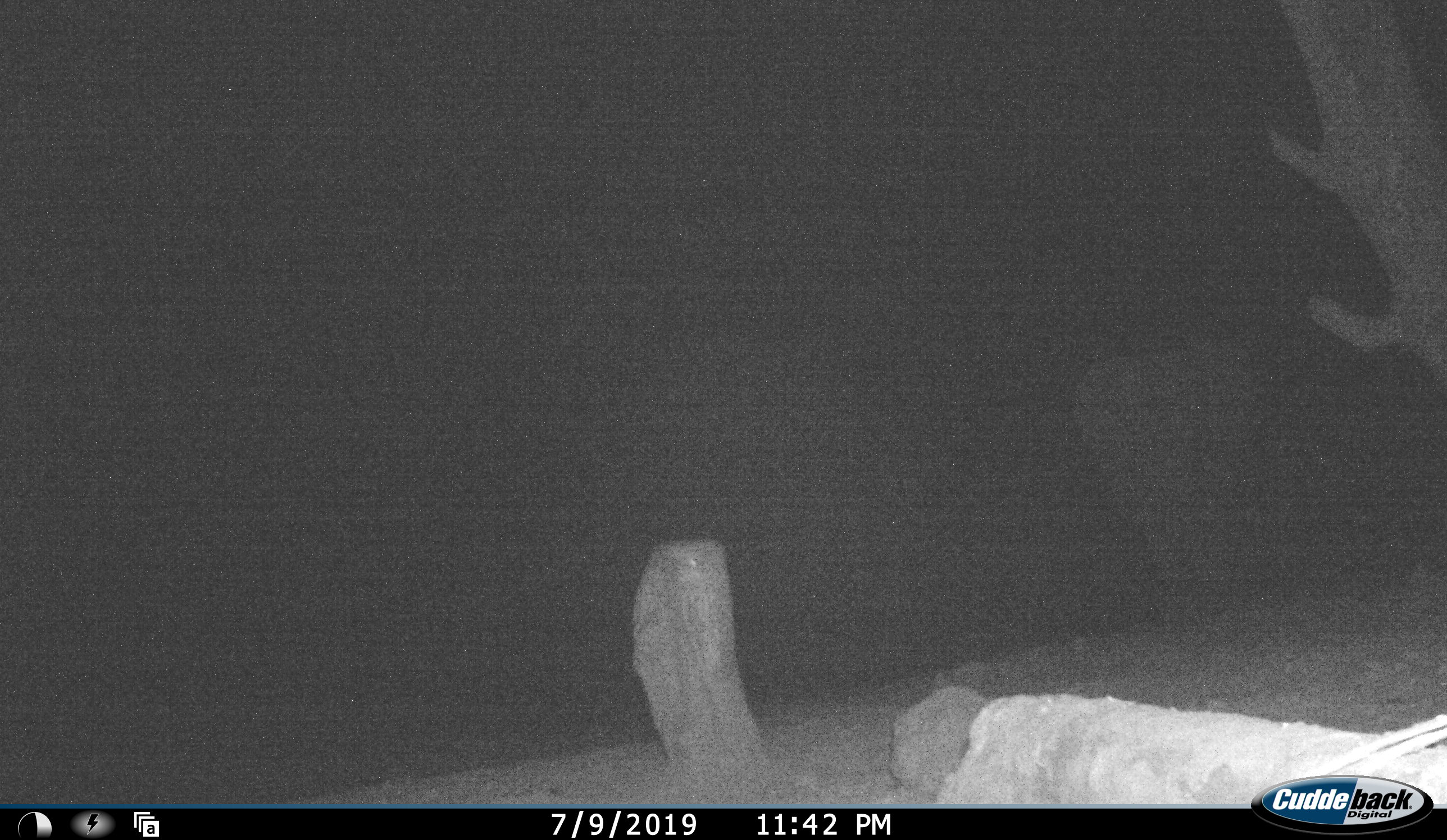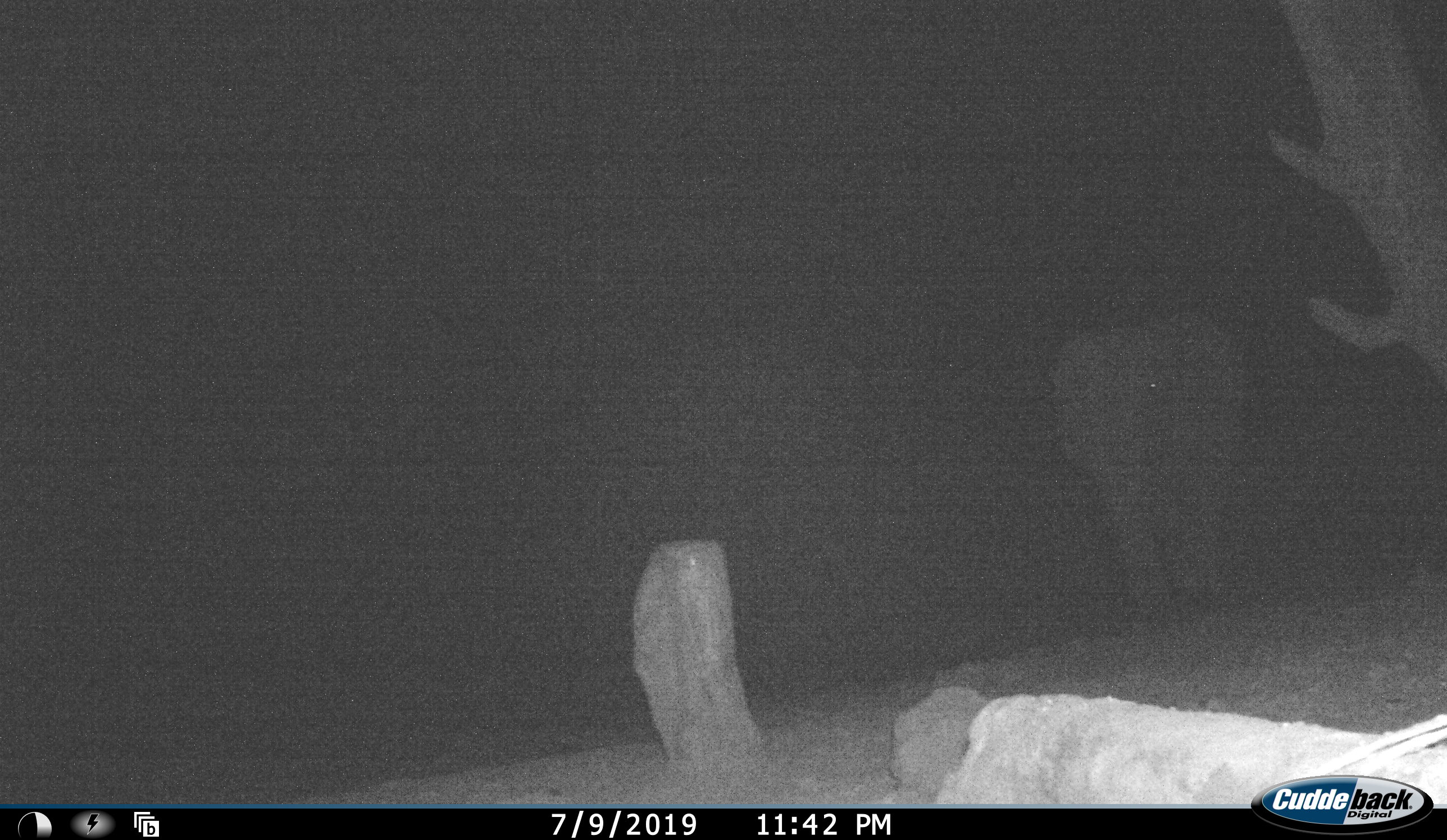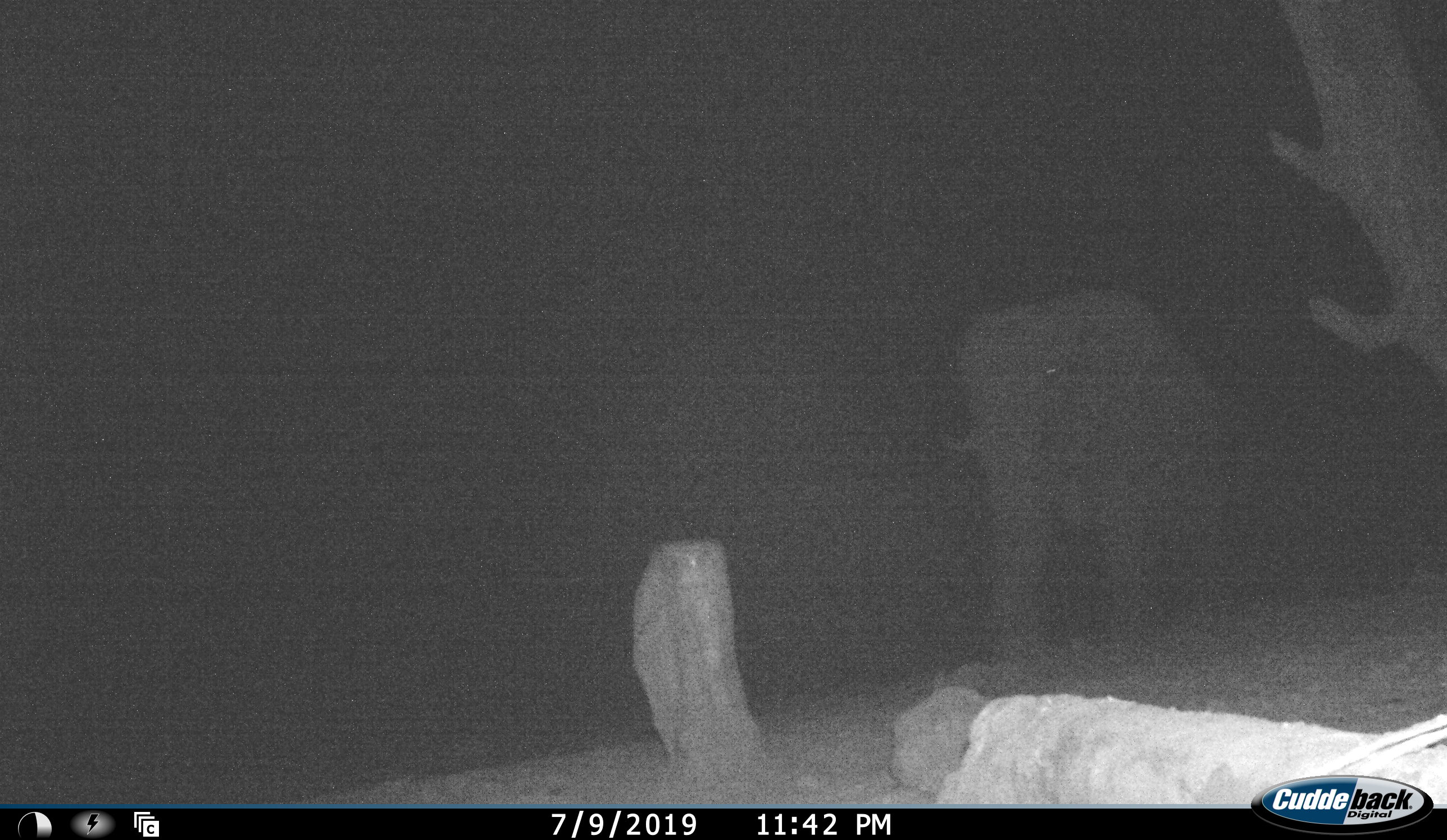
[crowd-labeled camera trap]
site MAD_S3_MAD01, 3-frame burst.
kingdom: Animalia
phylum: Chordata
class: Mammalia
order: Proboscidea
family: Elephantidae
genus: Loxodonta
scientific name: Loxodonta africana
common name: african bush elephant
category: elephant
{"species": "elephant (african bush elephant) (Loxodonta africana)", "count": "1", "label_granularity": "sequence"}